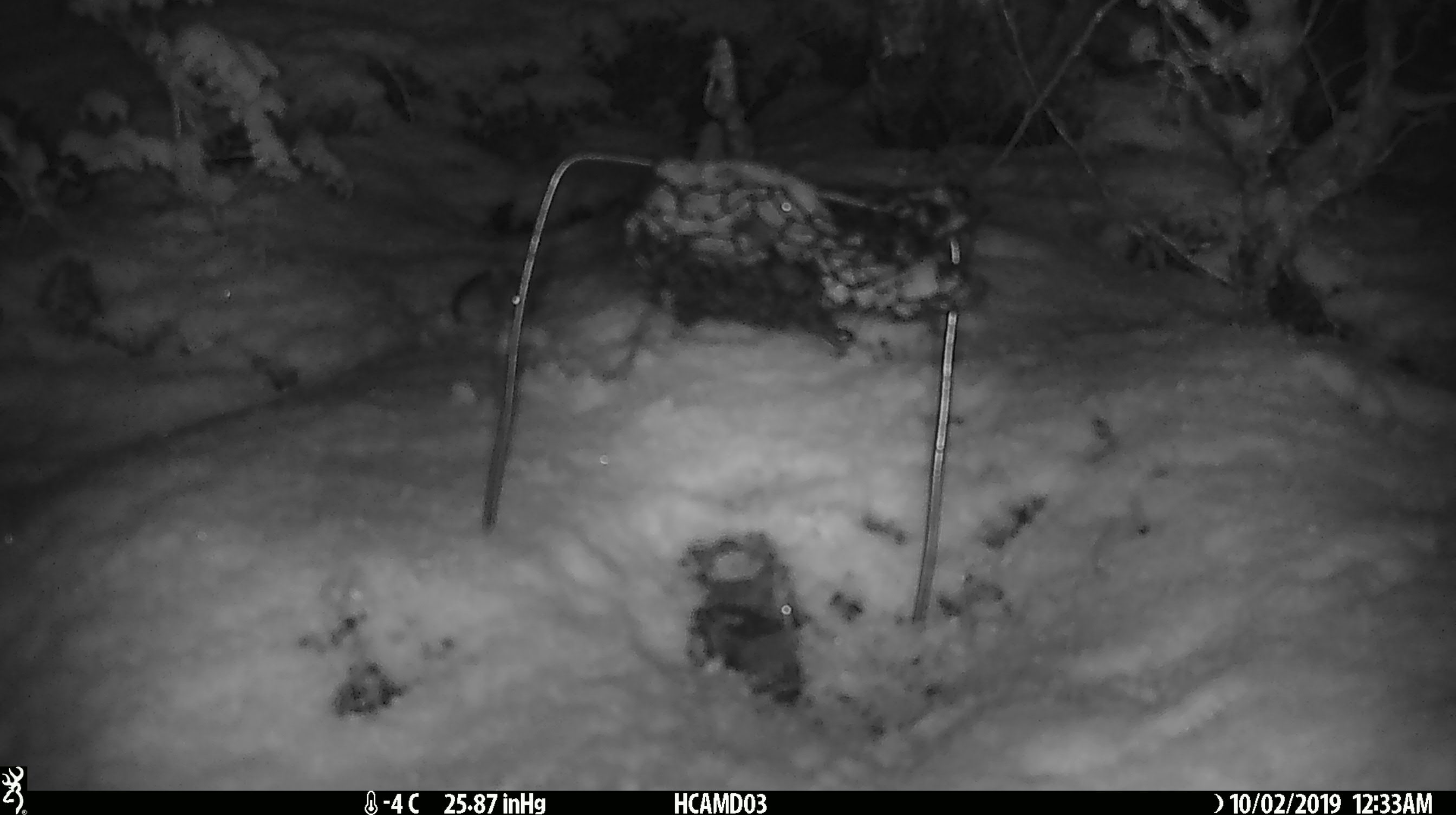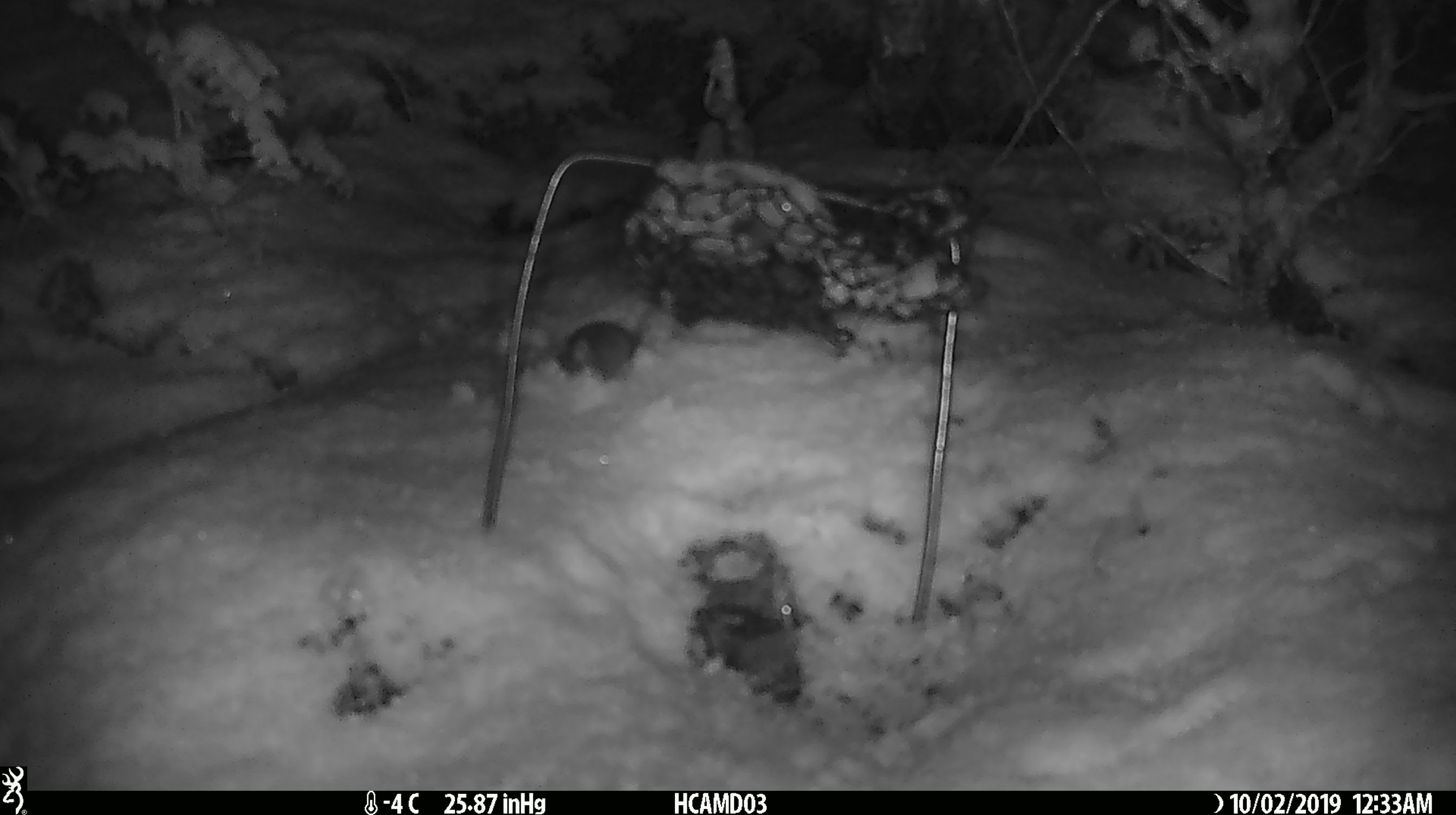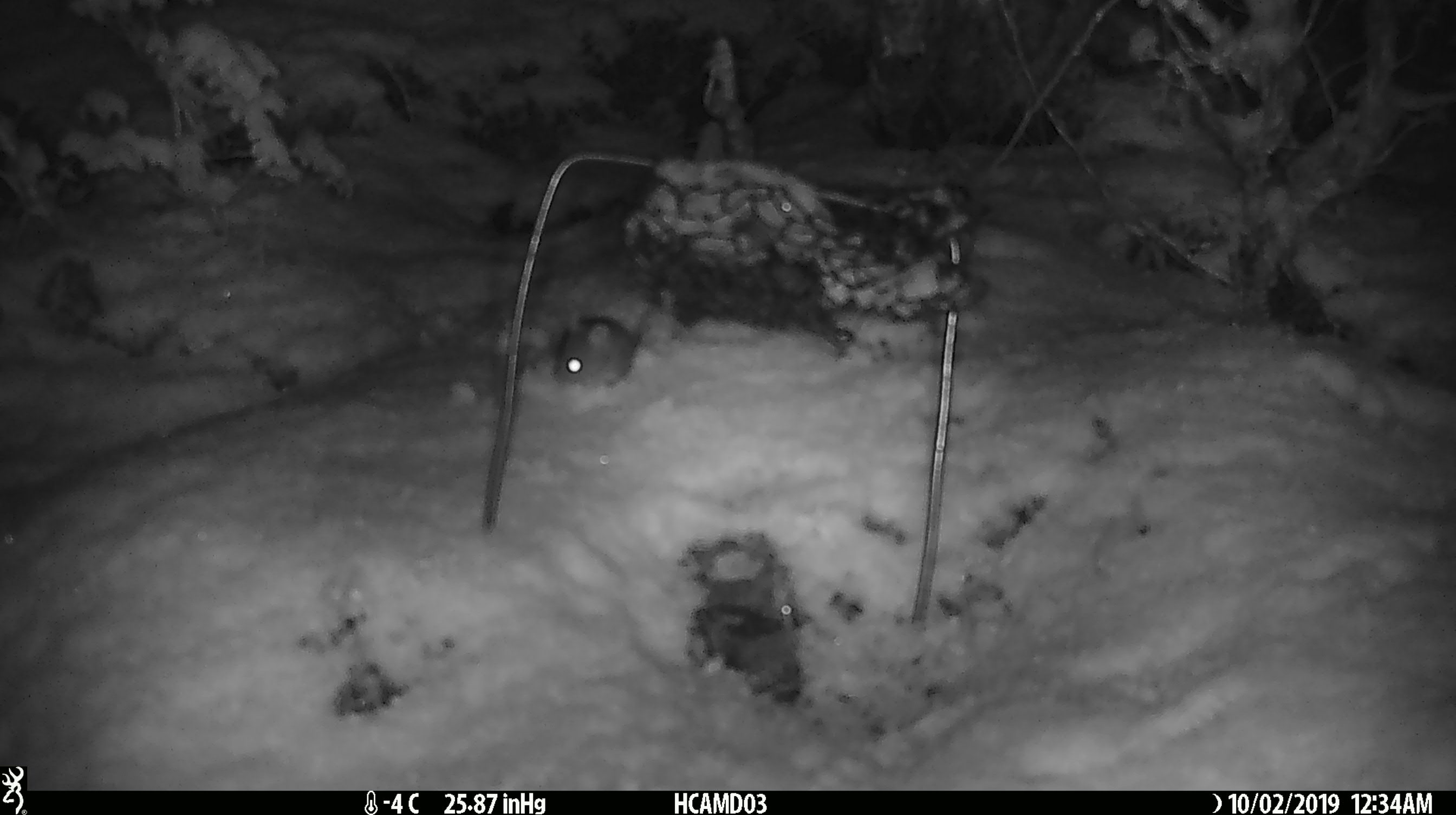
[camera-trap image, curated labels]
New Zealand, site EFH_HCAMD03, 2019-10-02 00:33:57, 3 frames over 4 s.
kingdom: Animalia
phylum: Chordata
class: Mammalia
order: Rodentia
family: Muridae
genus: Mus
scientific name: Mus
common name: mouse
Mouse (Mus).